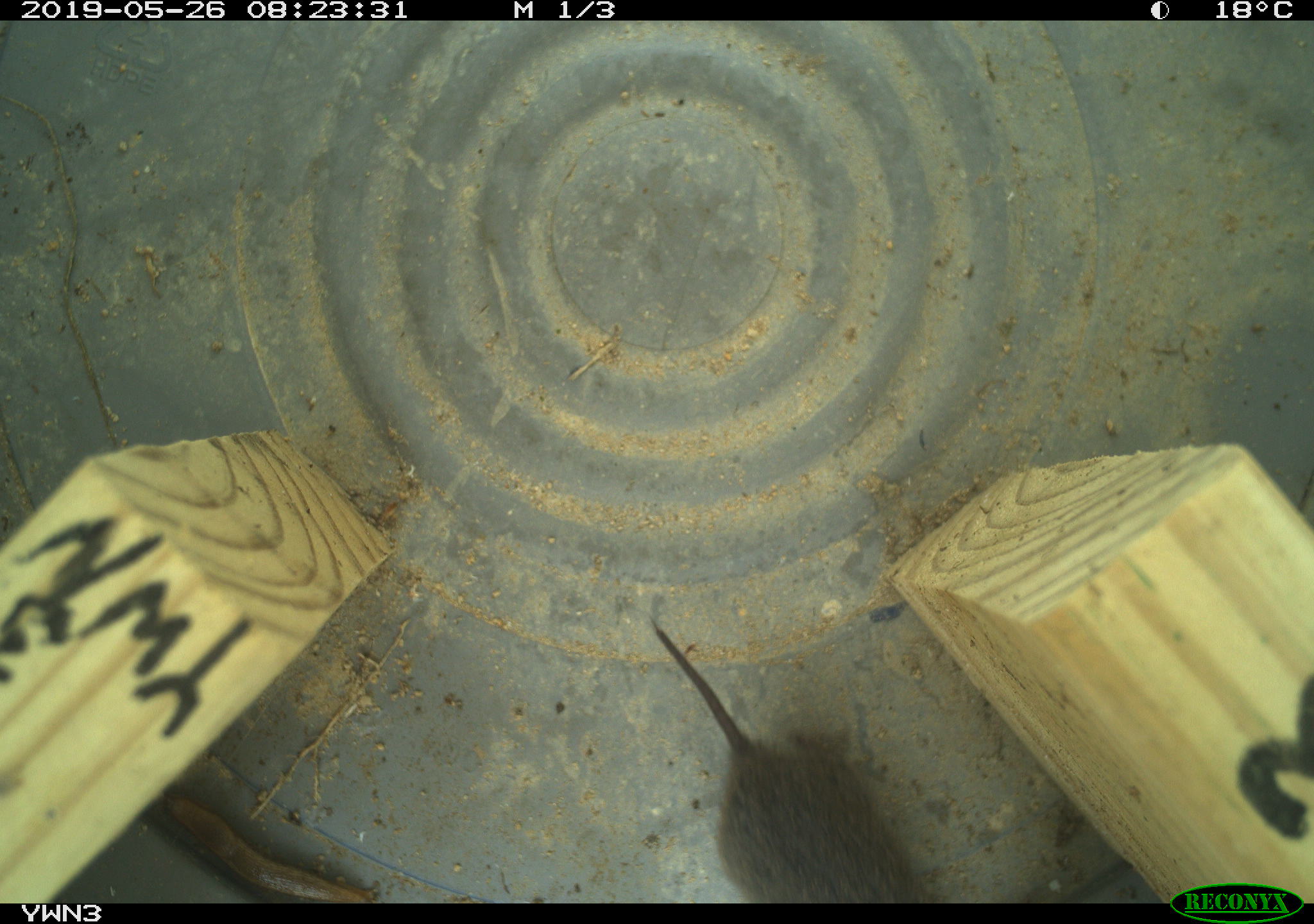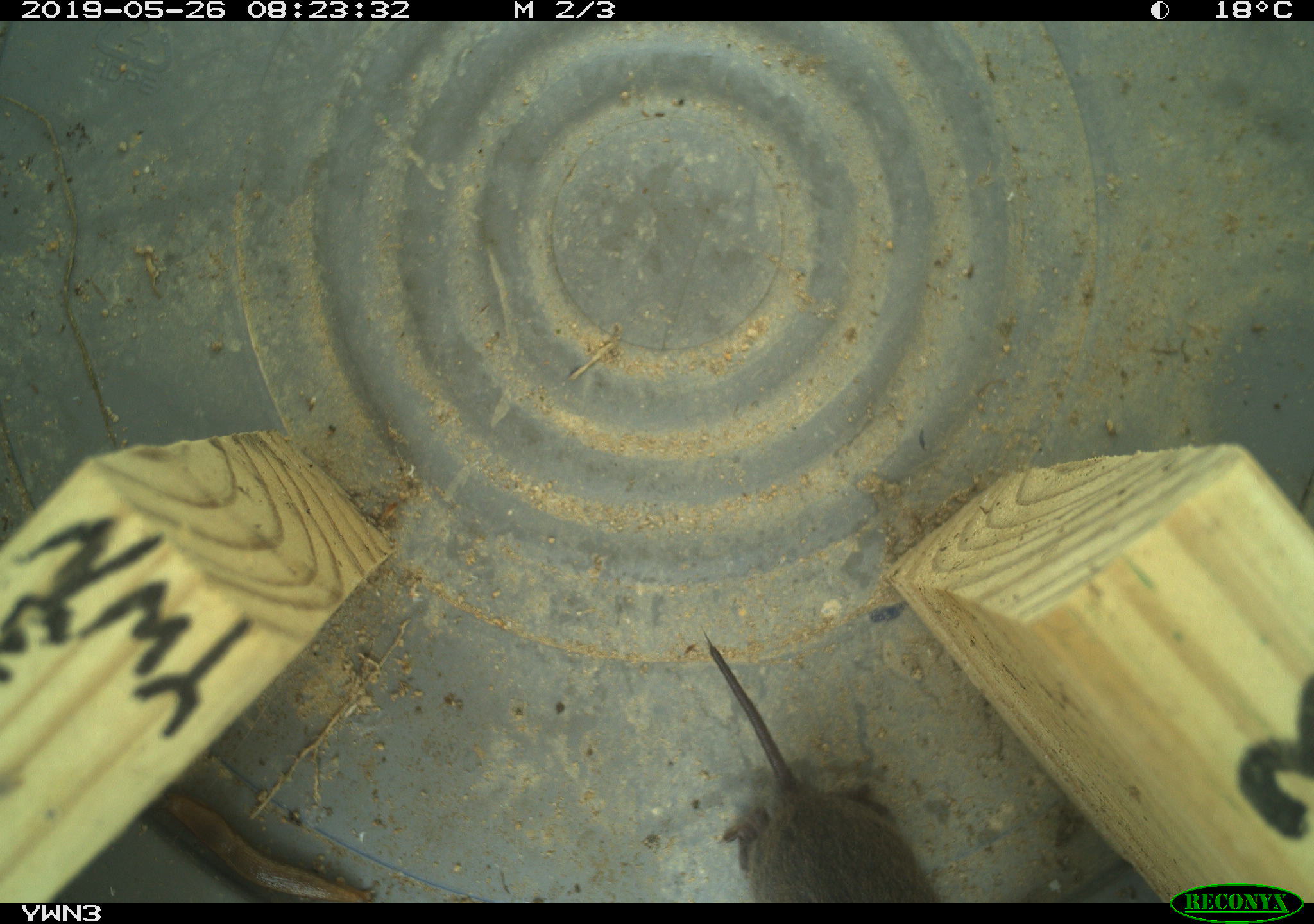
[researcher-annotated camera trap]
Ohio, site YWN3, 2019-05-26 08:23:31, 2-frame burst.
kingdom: Animalia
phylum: Chordata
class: Mammalia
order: Rodentia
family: Cricetidae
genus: Microtus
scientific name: Microtus pennsylvanicus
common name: meadow vole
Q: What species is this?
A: Meadow vole (Microtus pennsylvanicus).